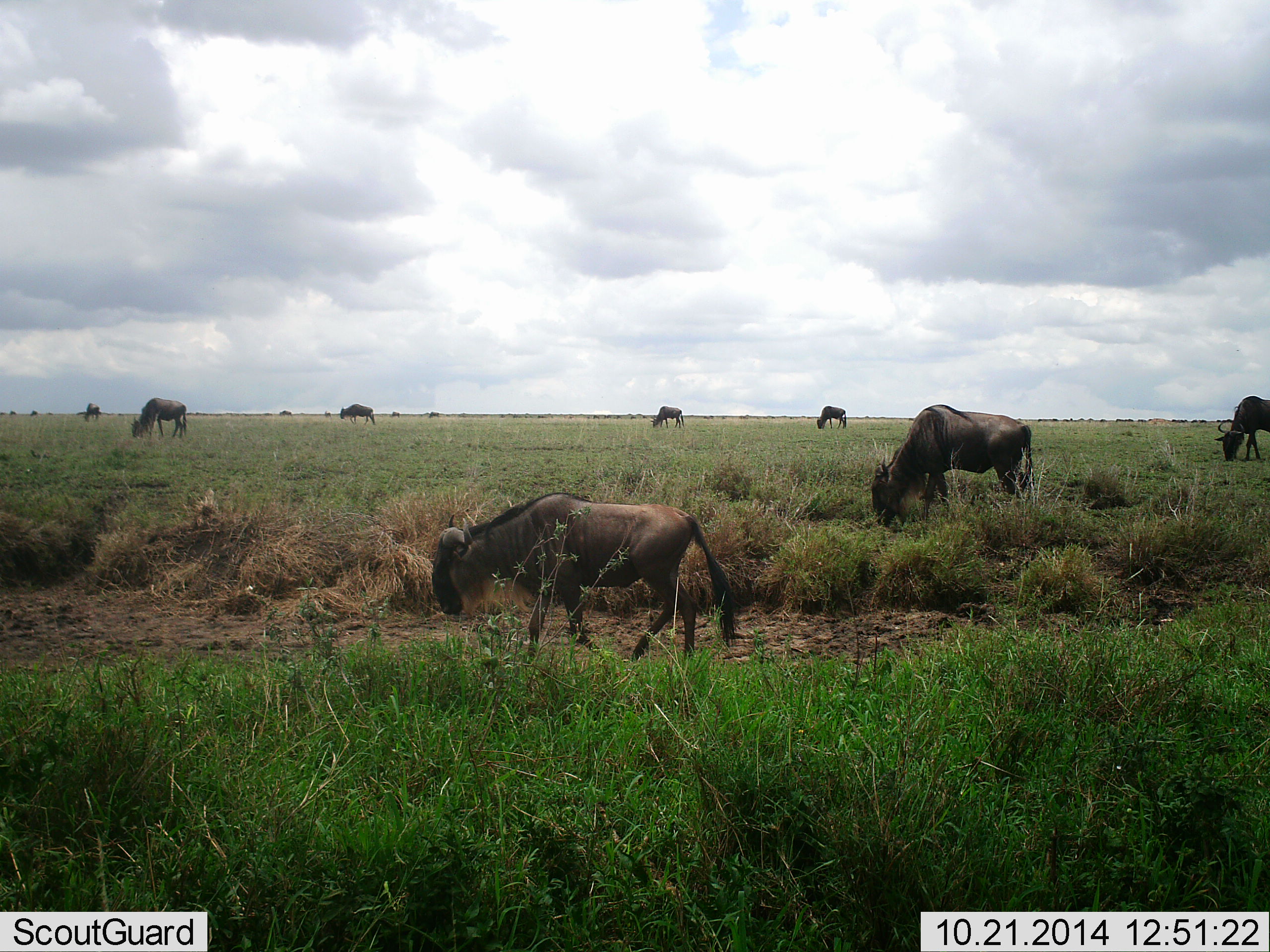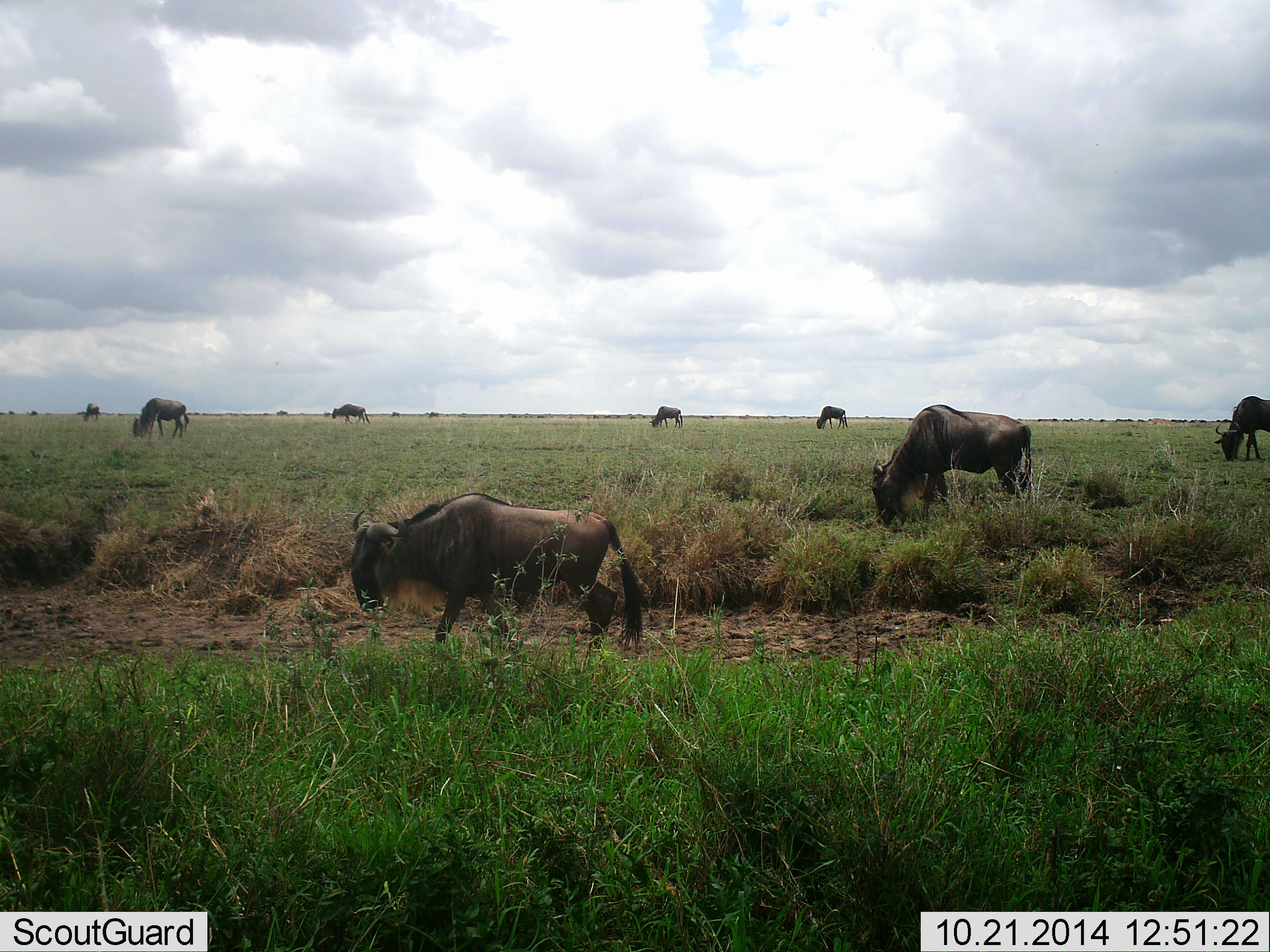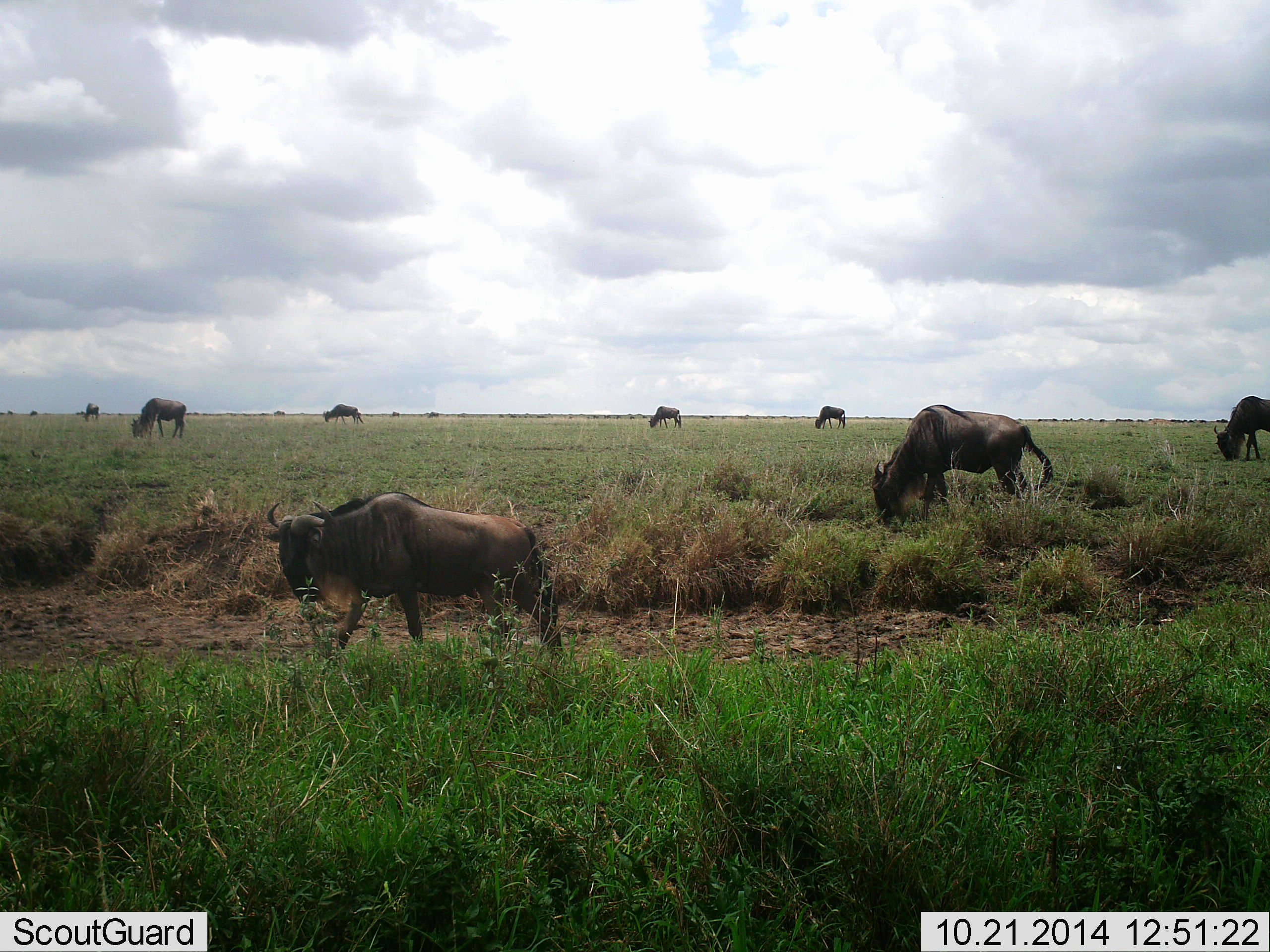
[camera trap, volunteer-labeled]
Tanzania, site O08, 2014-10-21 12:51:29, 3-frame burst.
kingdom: Animalia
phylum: Chordata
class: Mammalia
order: Artiodactyla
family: Bovidae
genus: Connochaetes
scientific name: Connochaetes taurinus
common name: blue wildebeest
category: wildebeest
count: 8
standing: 40%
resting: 0%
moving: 50%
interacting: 0%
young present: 0%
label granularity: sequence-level